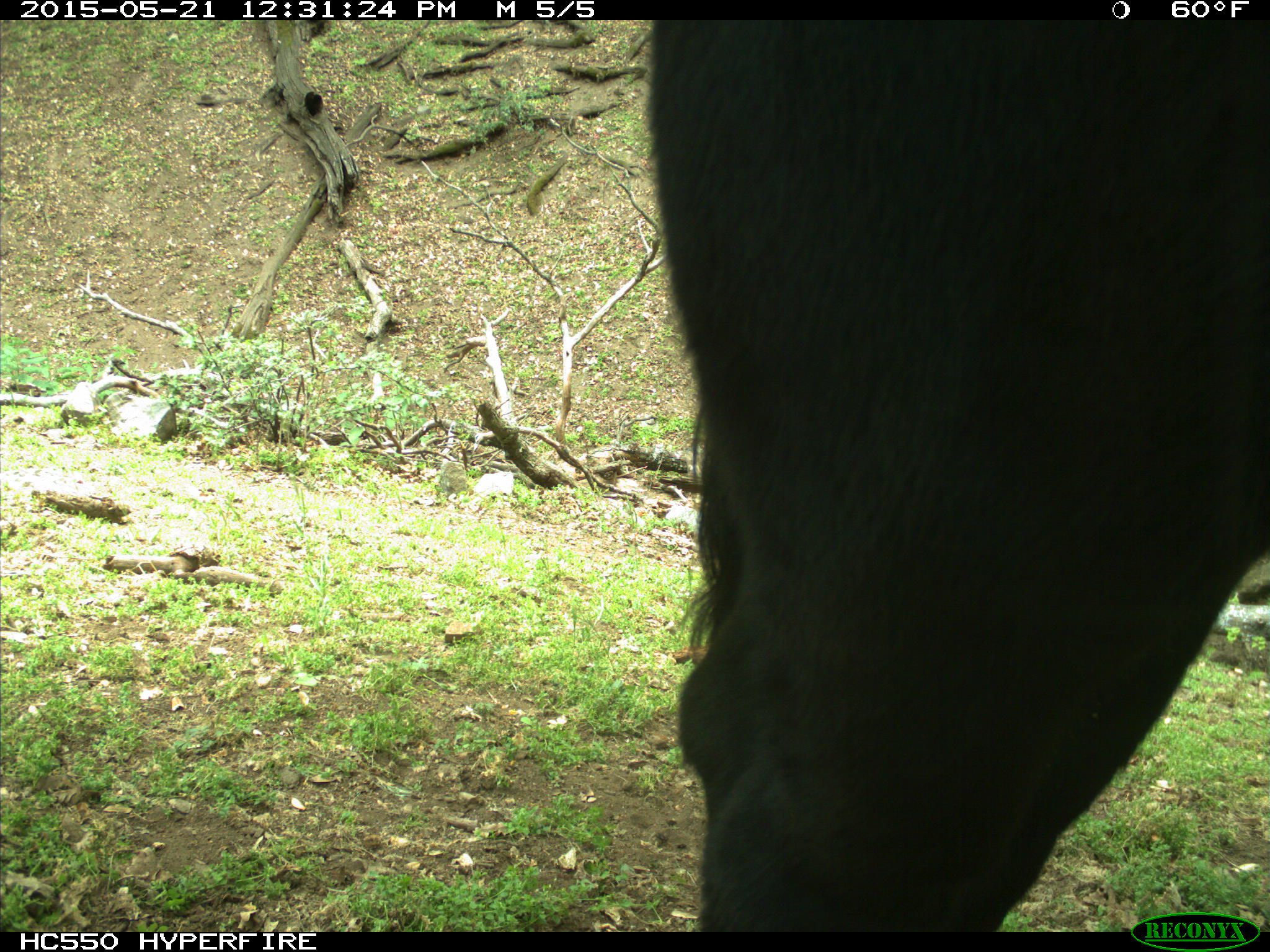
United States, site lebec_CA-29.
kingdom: Animalia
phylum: Chordata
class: Mammalia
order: Artiodactyla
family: Bovidae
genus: Bos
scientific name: Bos taurus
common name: domestic cow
Bos taurus (domestic cow).